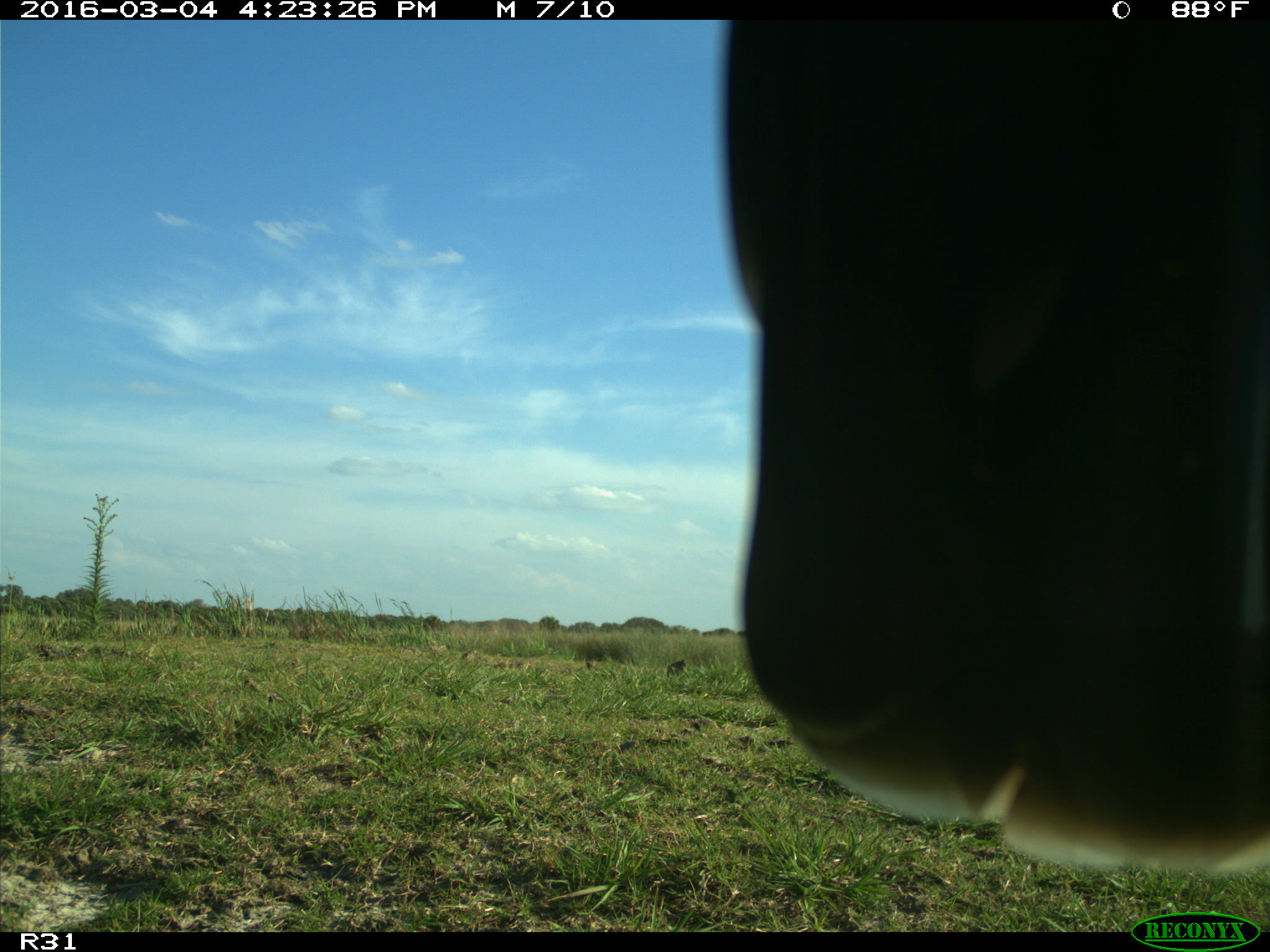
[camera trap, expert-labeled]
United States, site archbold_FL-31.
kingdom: Animalia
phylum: Chordata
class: Aves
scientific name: Aves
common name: birds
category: unidentified bird